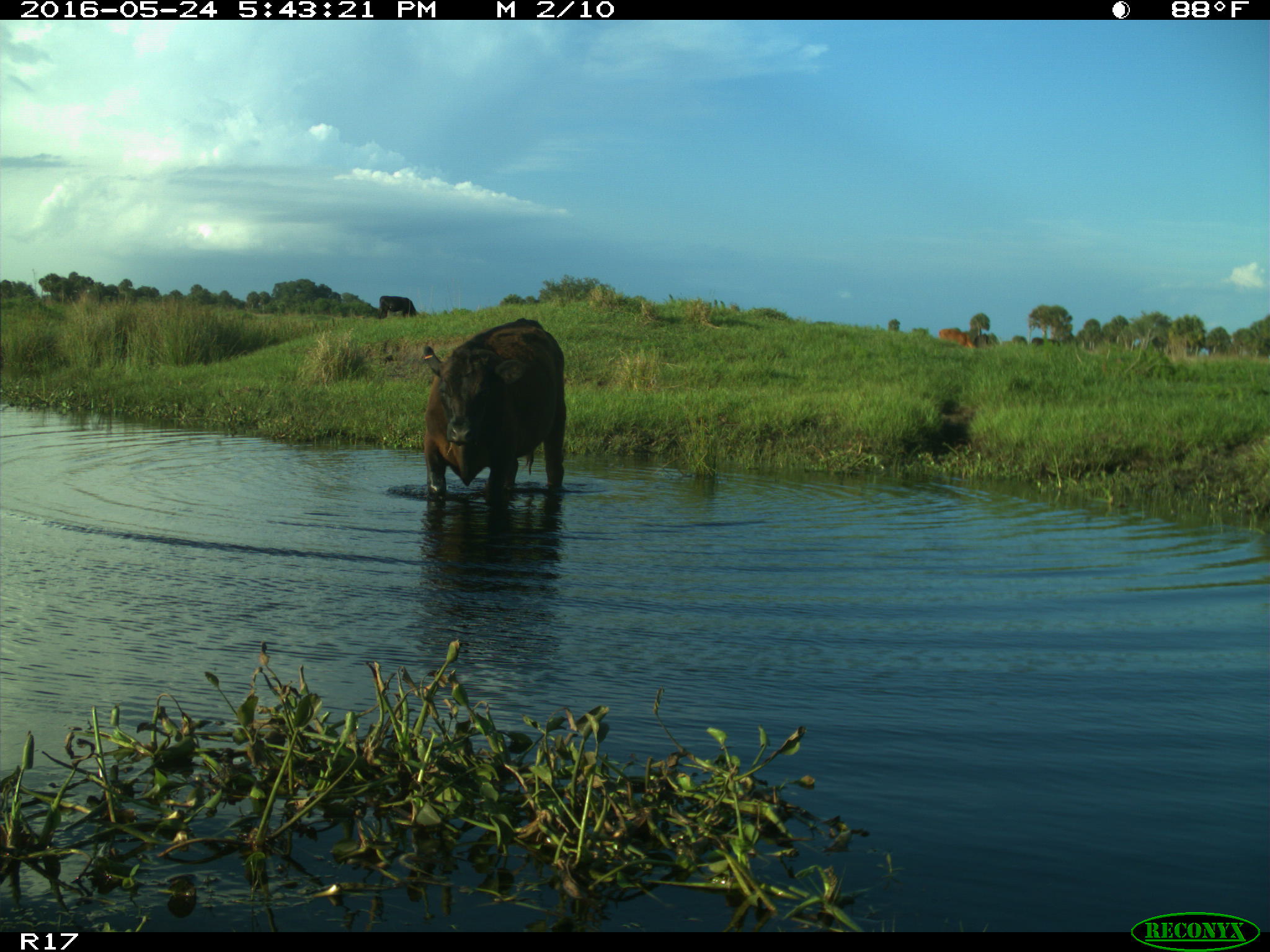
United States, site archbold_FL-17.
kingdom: Animalia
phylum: Chordata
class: Mammalia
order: Artiodactyla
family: Bovidae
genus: Bos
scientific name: Bos taurus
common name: domestic cow